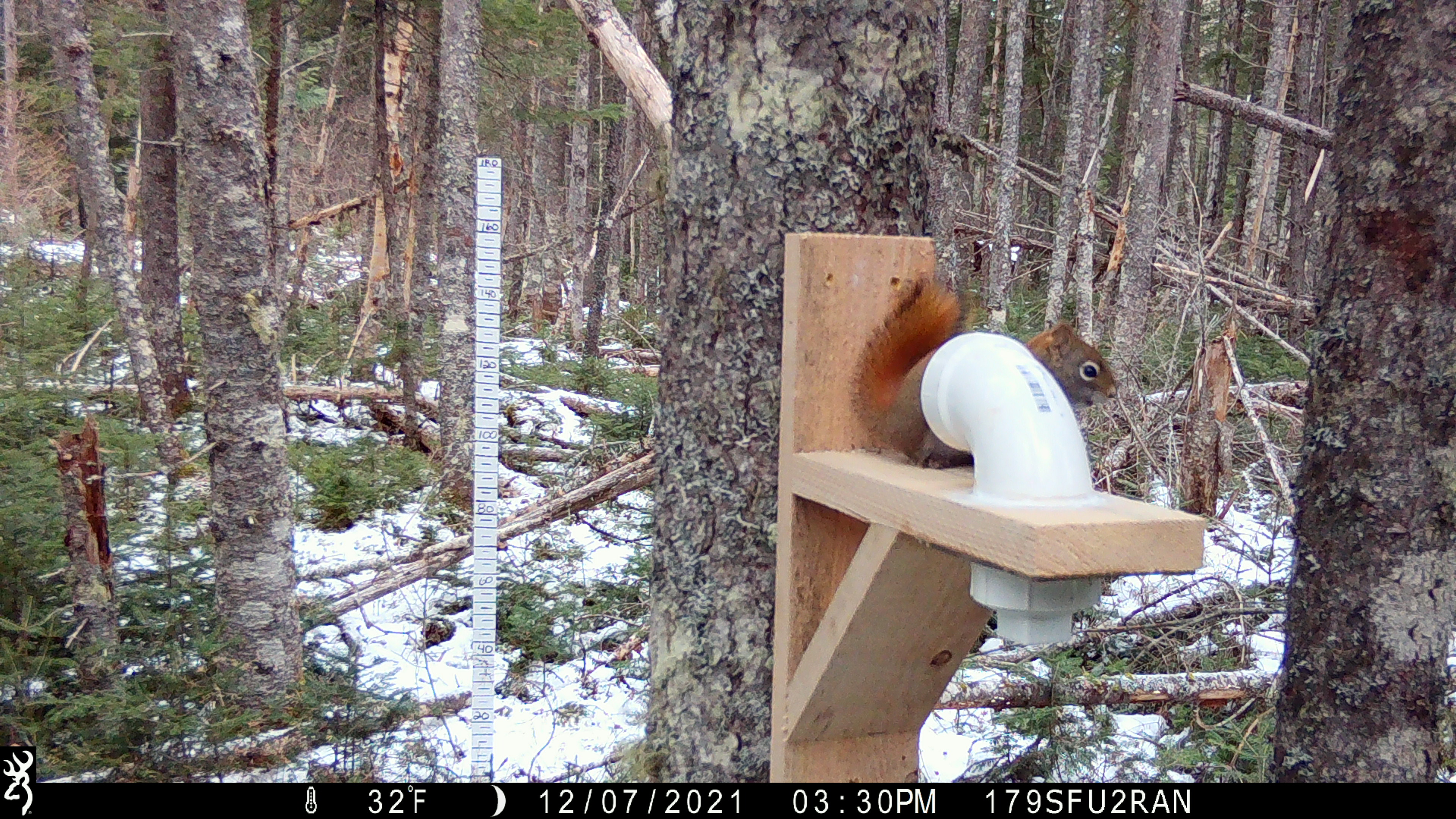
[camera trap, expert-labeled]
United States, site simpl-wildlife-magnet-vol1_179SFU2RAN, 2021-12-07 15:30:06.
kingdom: Animalia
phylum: Chordata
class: Mammalia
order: Rodentia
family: Sciuridae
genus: Tamiasciurus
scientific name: Tamiasciurus hudsonicus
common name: red squirrel